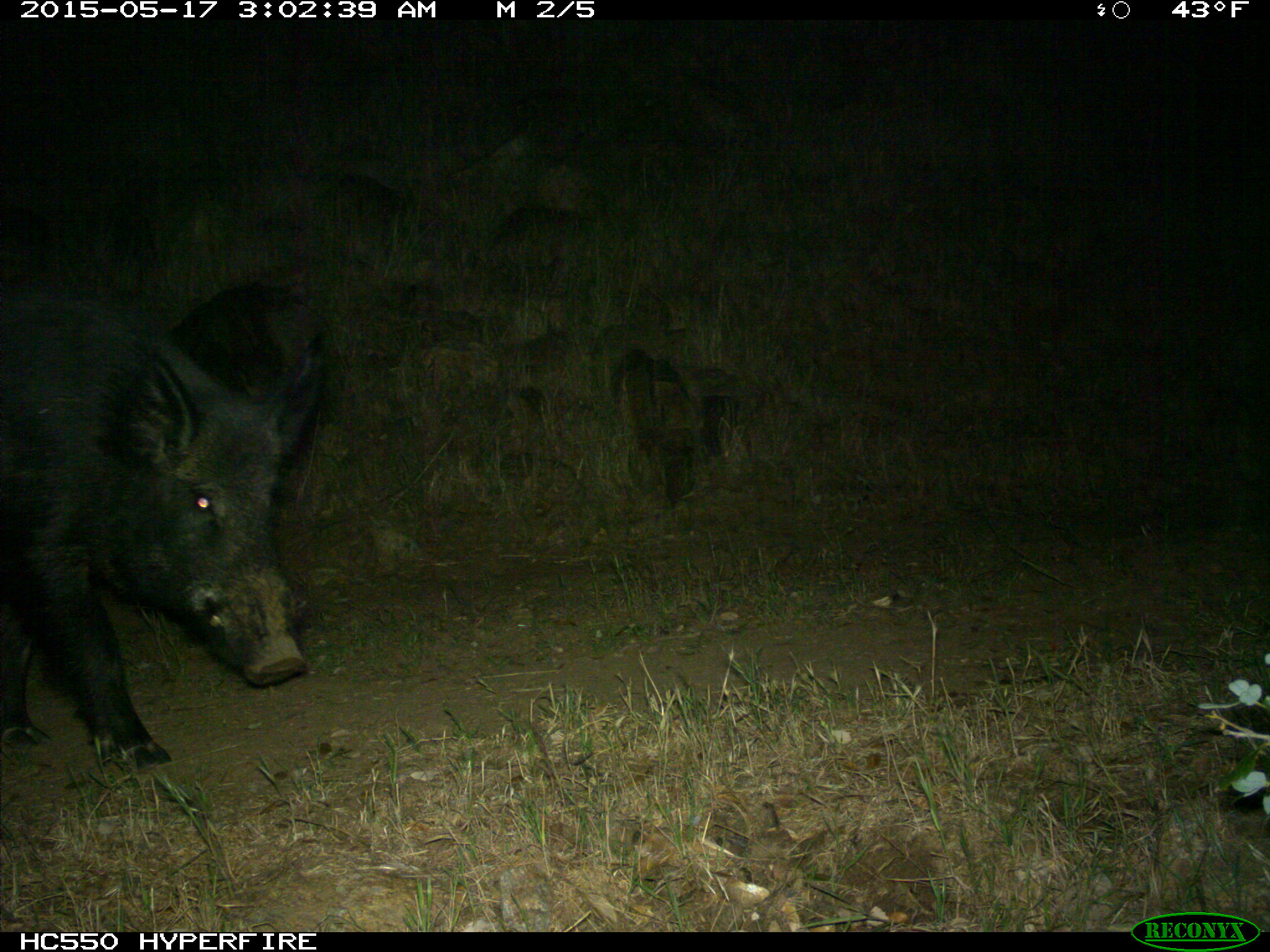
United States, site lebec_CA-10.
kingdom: Animalia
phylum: Chordata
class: Mammalia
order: Artiodactyla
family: Suidae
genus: Sus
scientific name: Sus scrofa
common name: wild boar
Sus scrofa (wild boar).